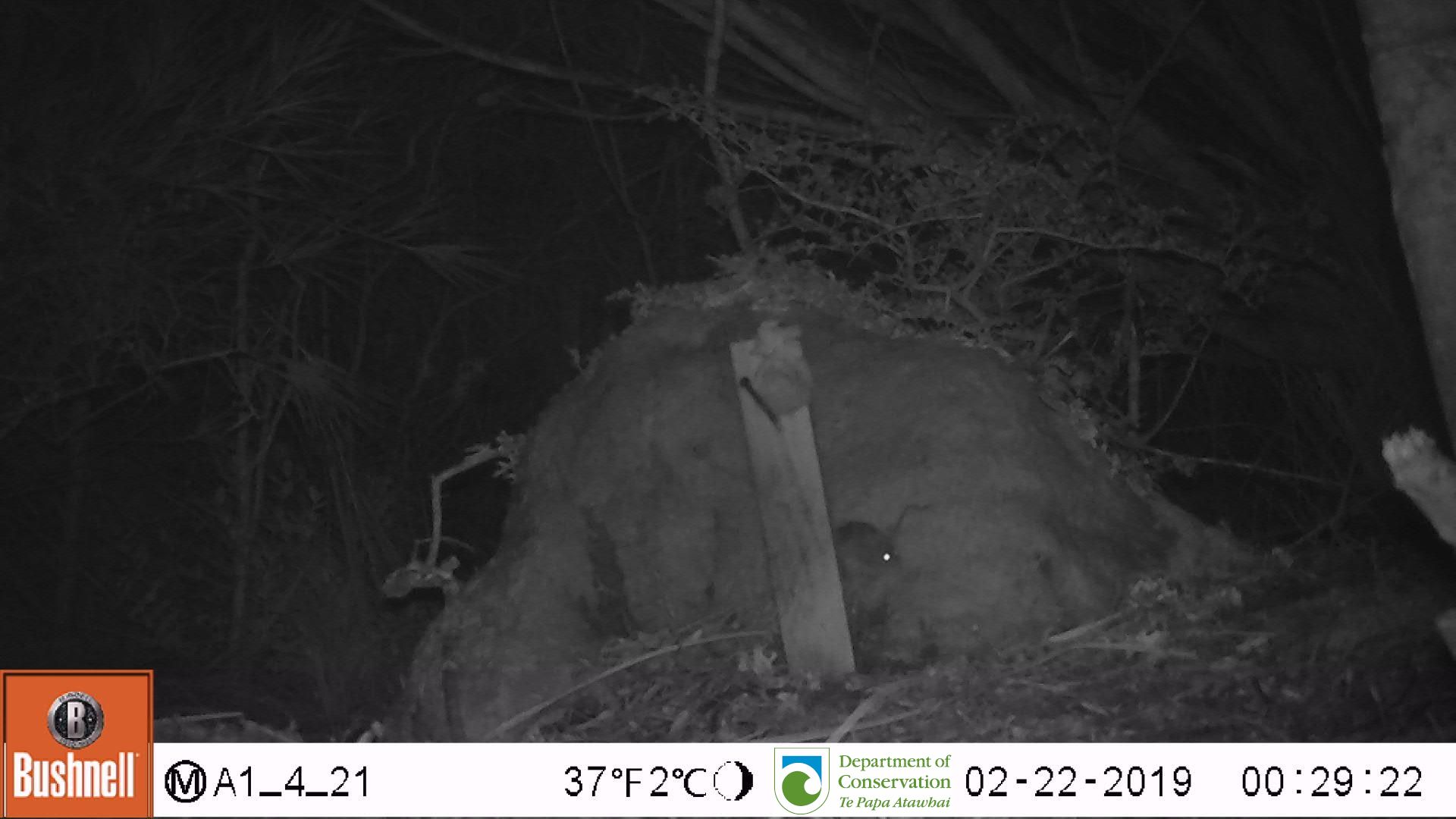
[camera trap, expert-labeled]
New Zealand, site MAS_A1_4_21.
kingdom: Animalia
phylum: Chordata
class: Mammalia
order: Rodentia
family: Muridae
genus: Mus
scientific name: Mus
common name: mouse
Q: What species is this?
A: Mouse (Mus).